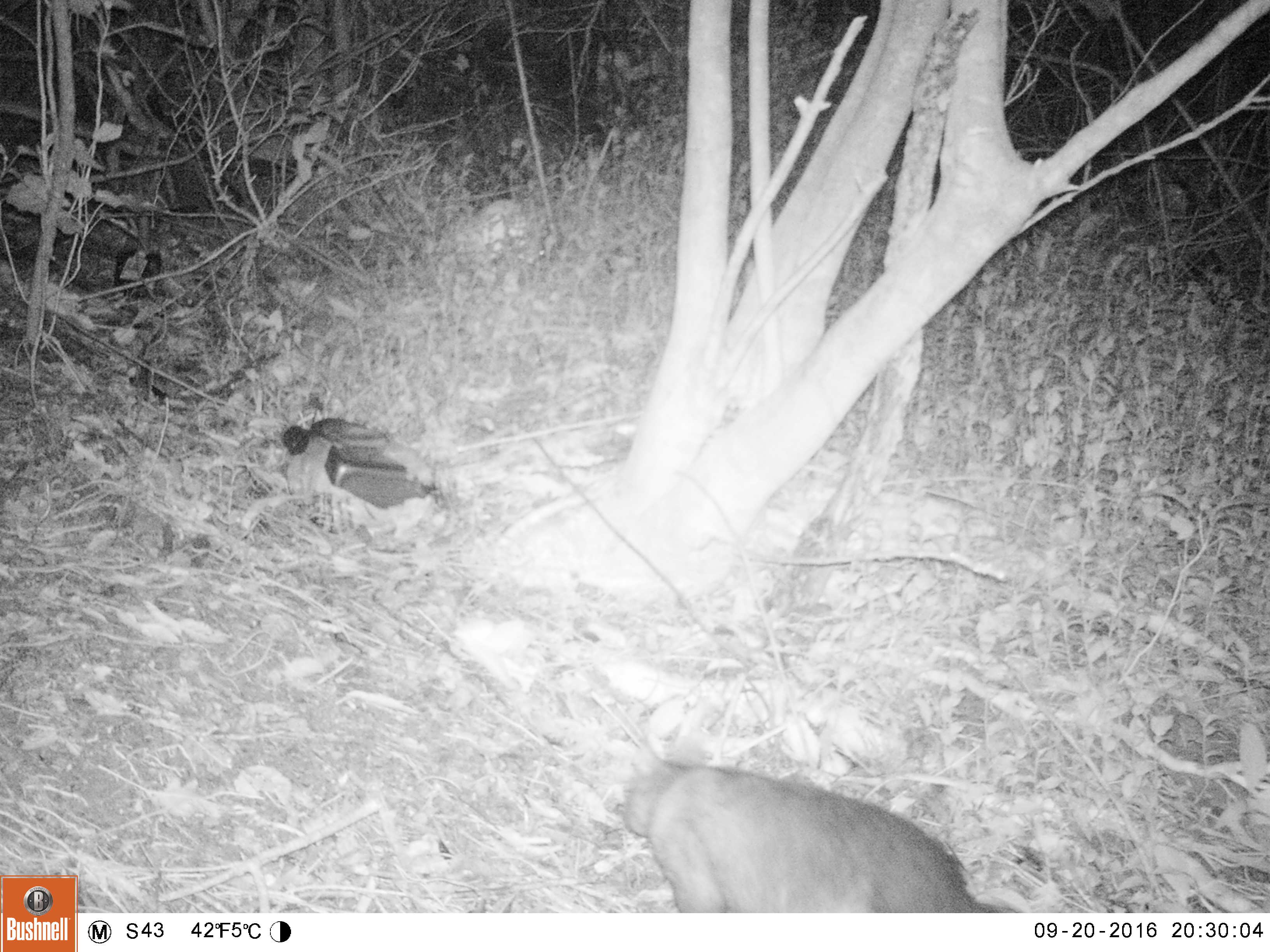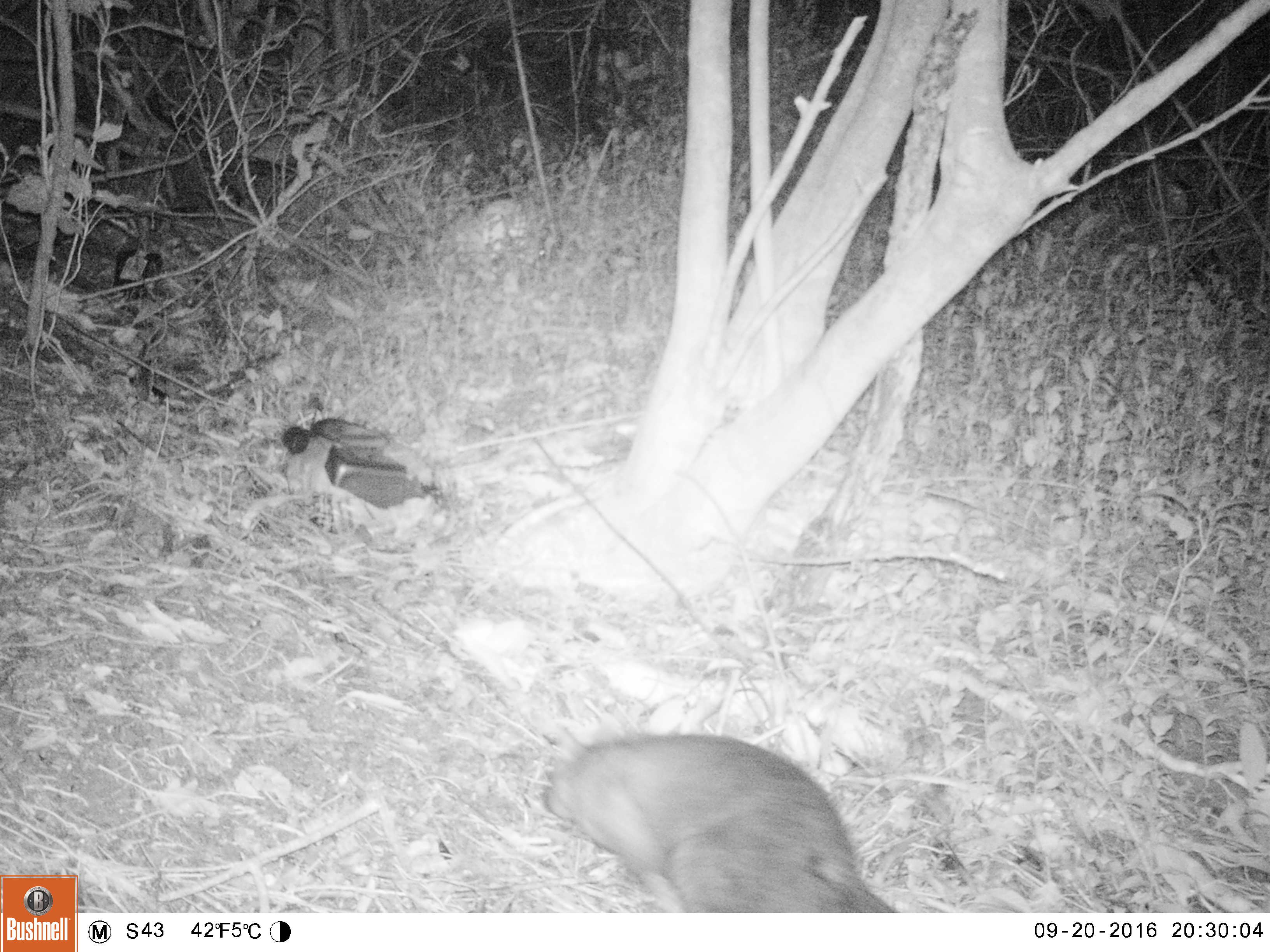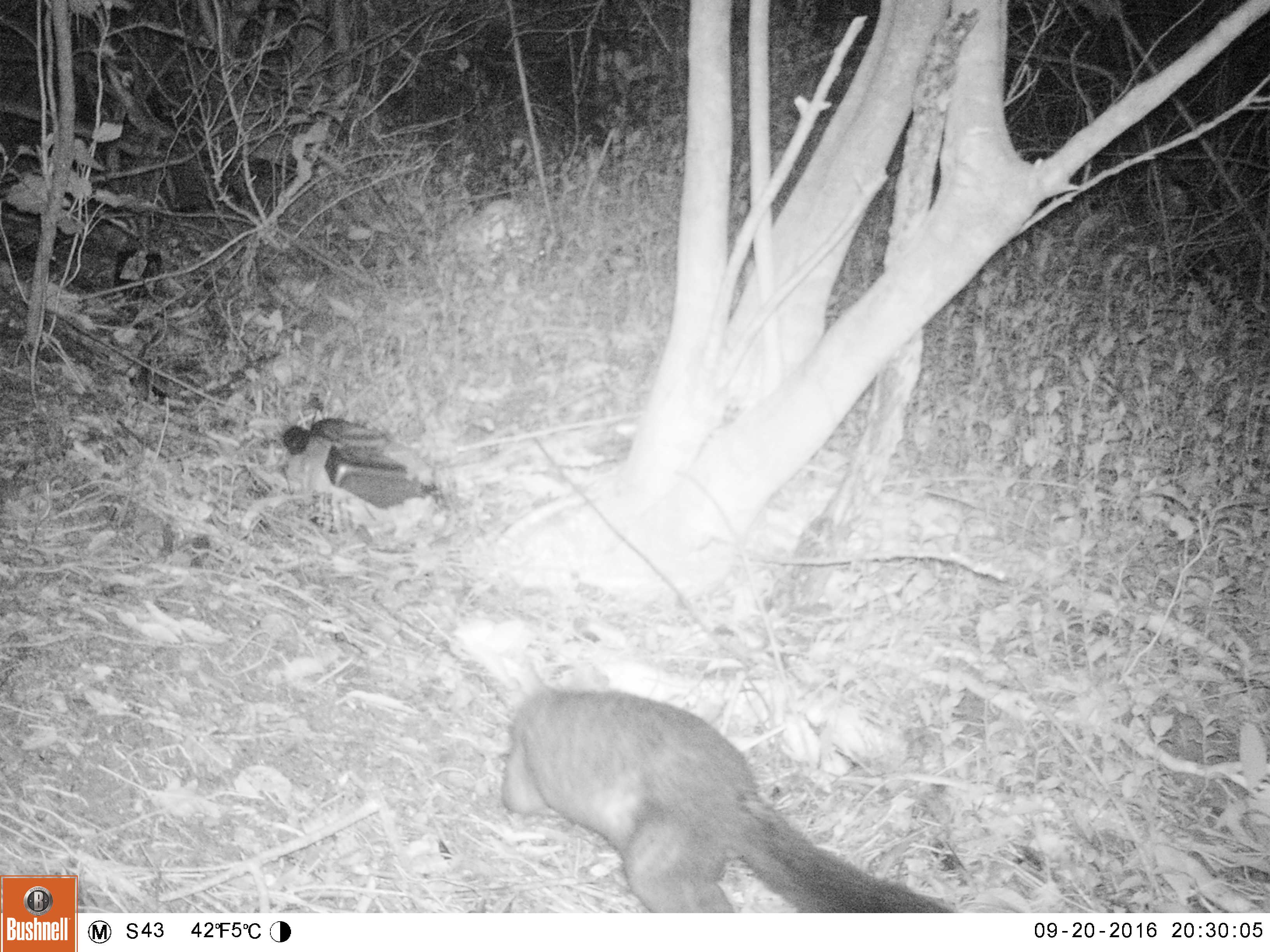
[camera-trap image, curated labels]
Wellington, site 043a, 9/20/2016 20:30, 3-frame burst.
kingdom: Animalia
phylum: Chordata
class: Mammalia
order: Didelphimorphia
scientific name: Didelphimorphia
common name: possum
Possum (Didelphimorphia).